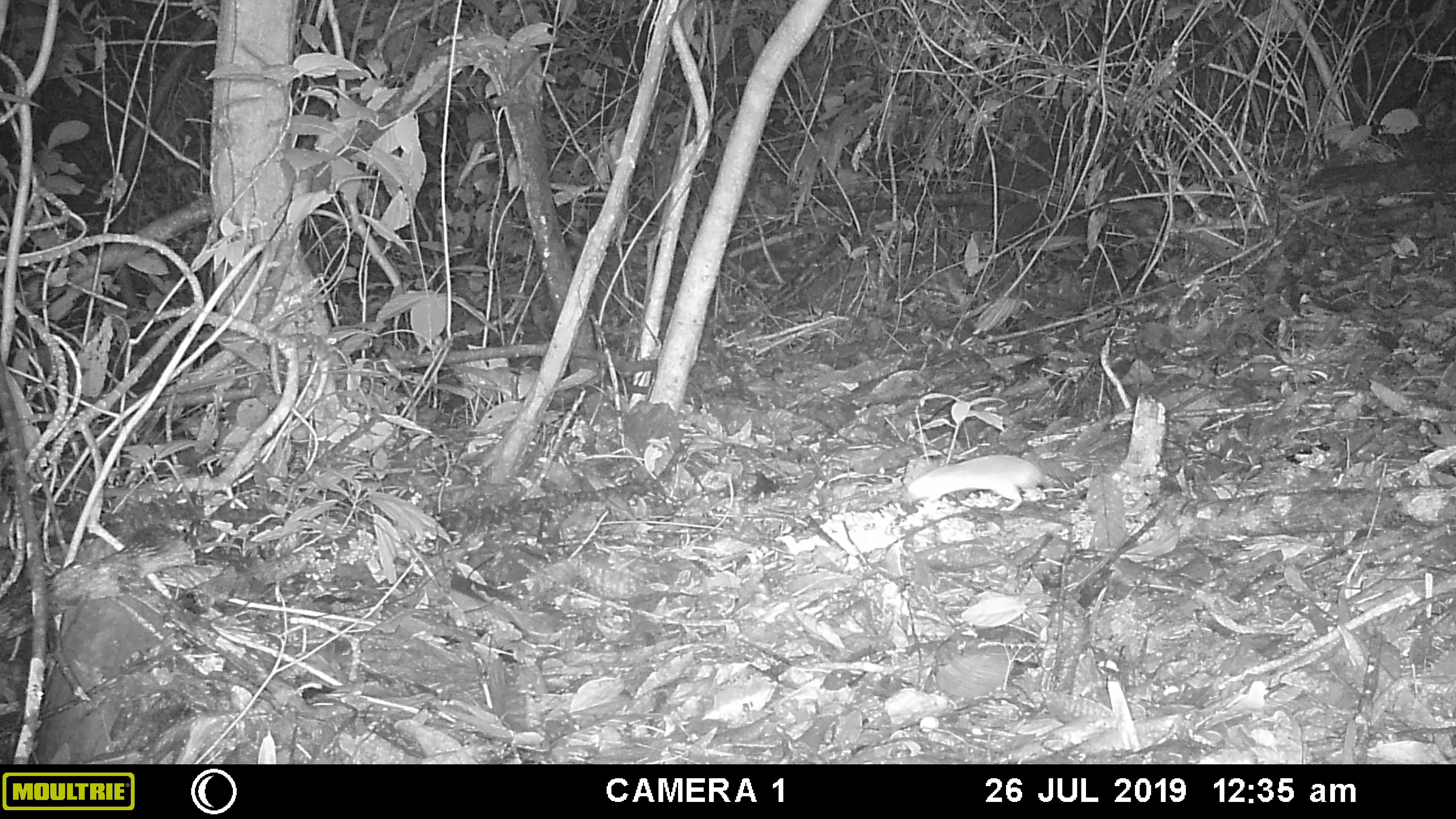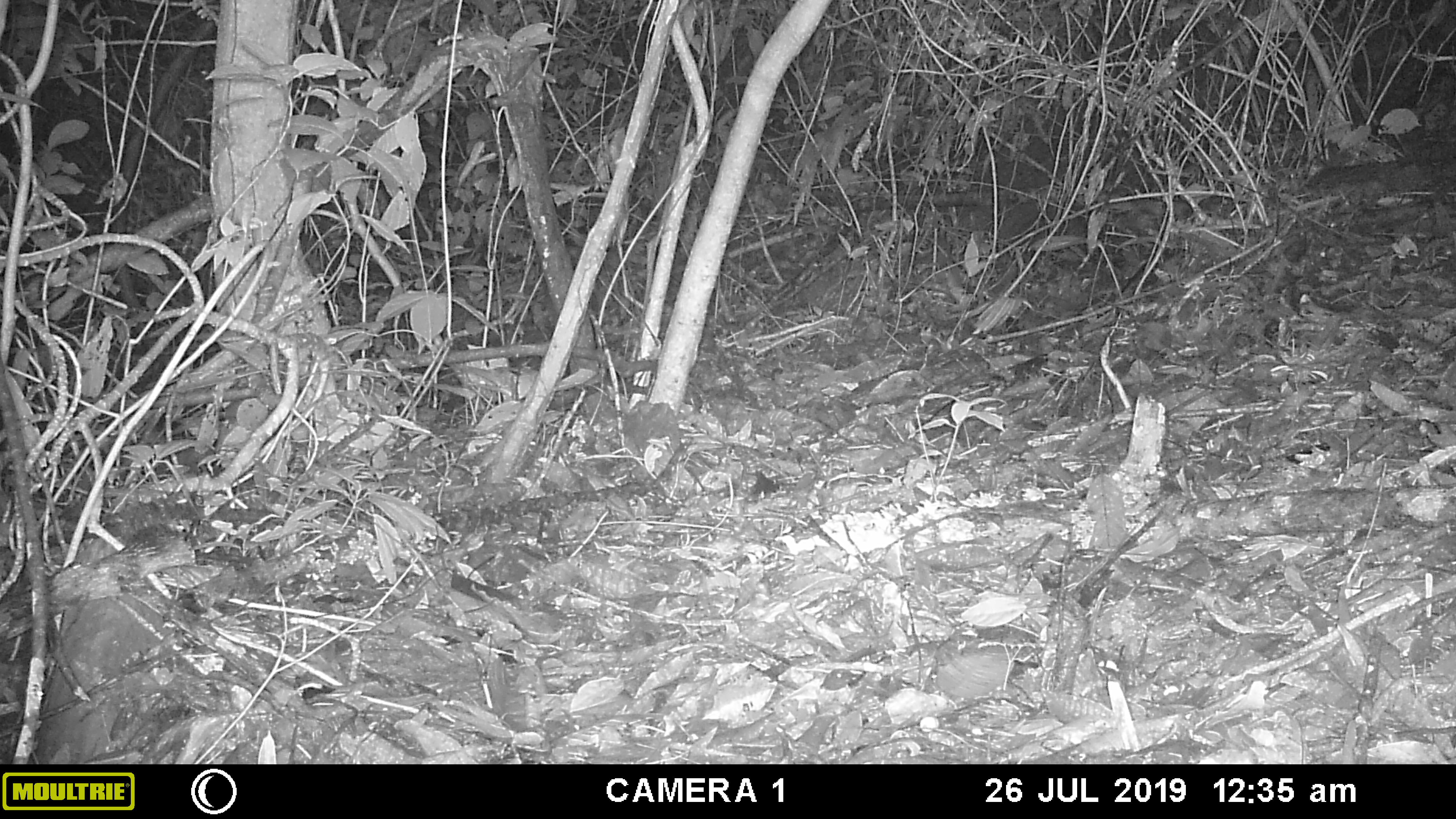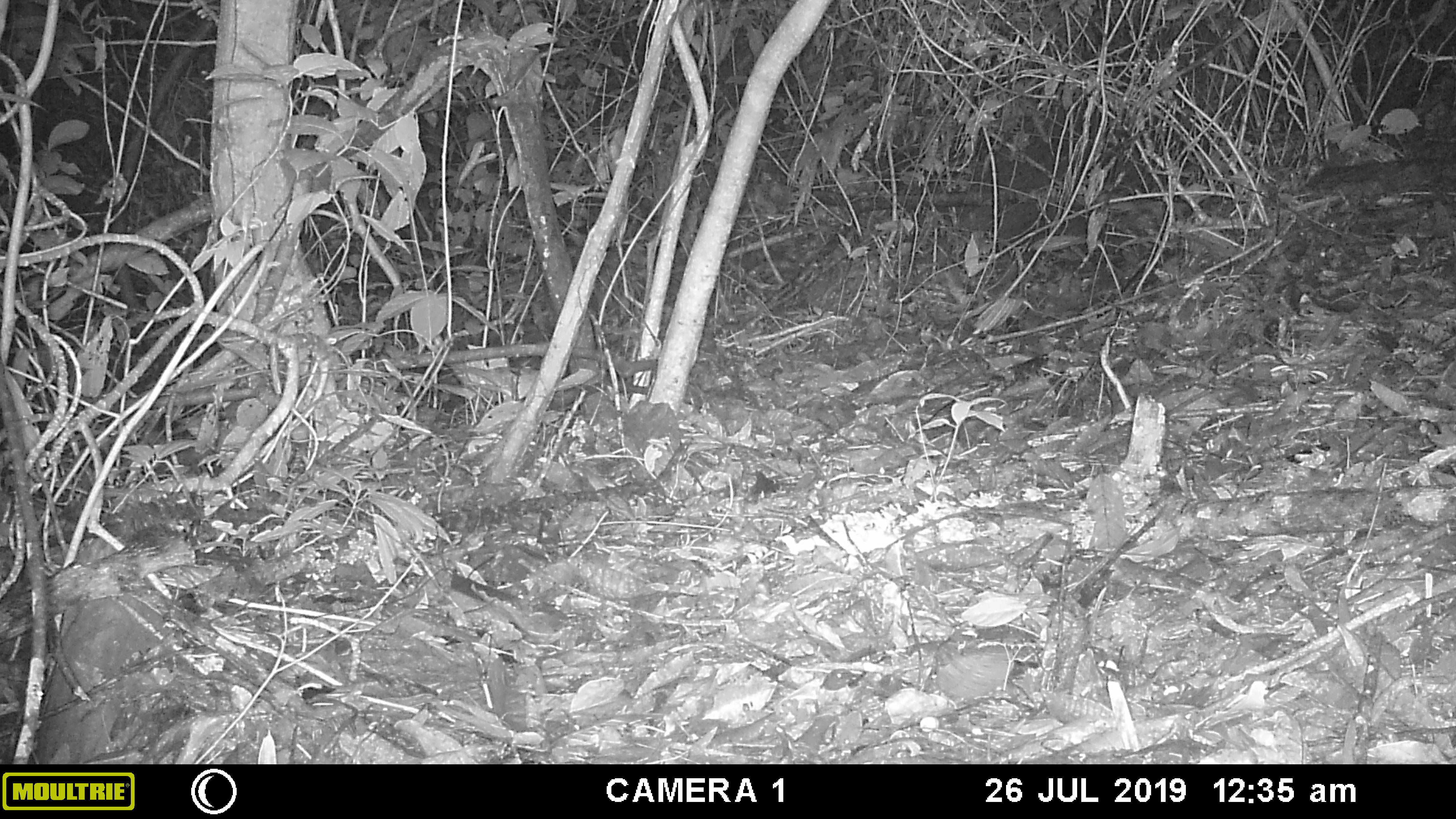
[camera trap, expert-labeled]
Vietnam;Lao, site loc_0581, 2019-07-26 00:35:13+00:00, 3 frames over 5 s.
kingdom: Animalia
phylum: Chordata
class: Mammalia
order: Rodentia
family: Muridae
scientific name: Muridae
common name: old-world mice and rats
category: unidentified murid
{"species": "unidentified murid (old-world mice and rats) (Muridae)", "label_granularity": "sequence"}